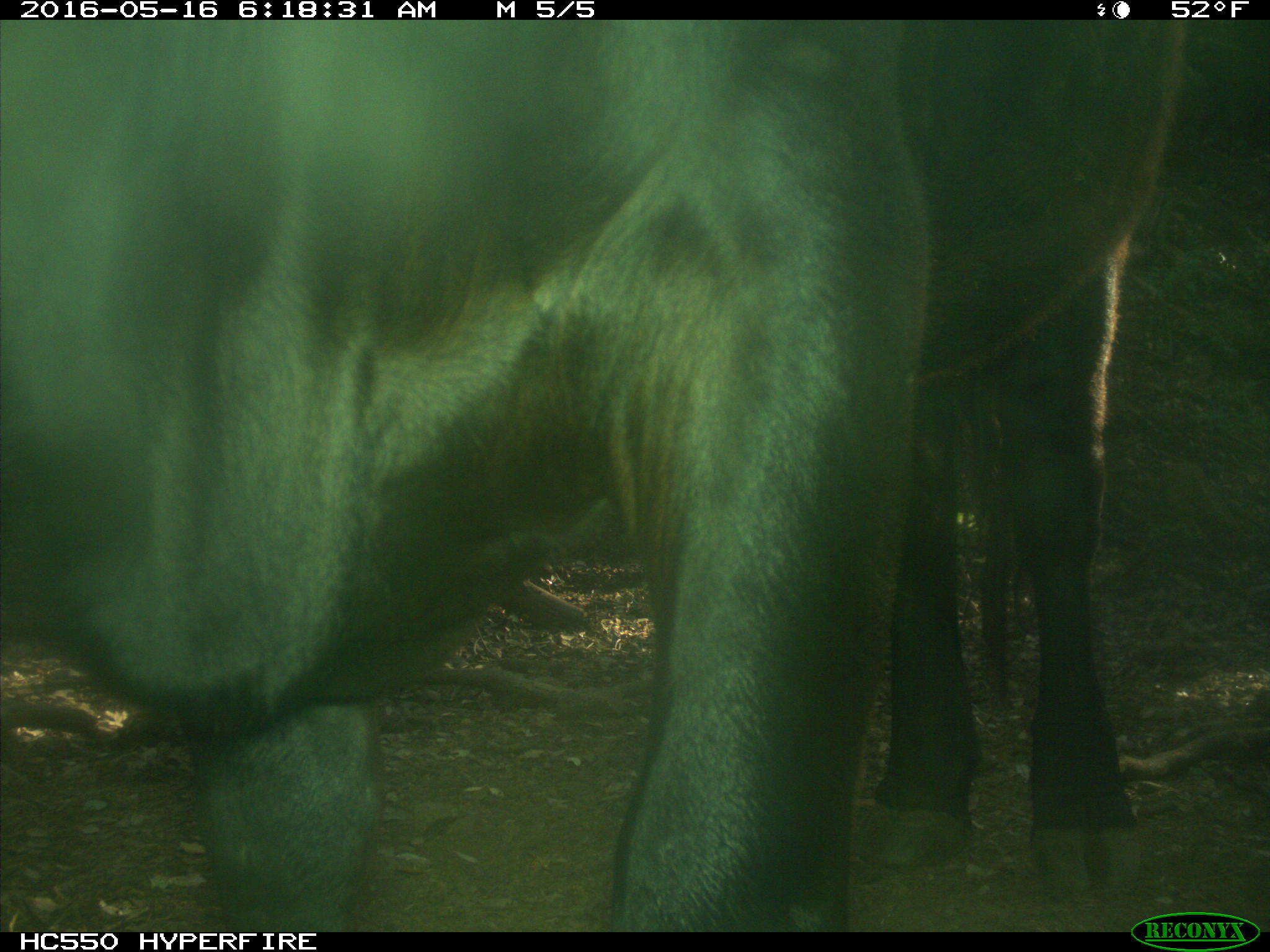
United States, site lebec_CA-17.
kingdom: Animalia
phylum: Chordata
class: Mammalia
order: Artiodactyla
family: Bovidae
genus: Bos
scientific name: Bos taurus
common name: domestic cow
Bos taurus (domestic cow).